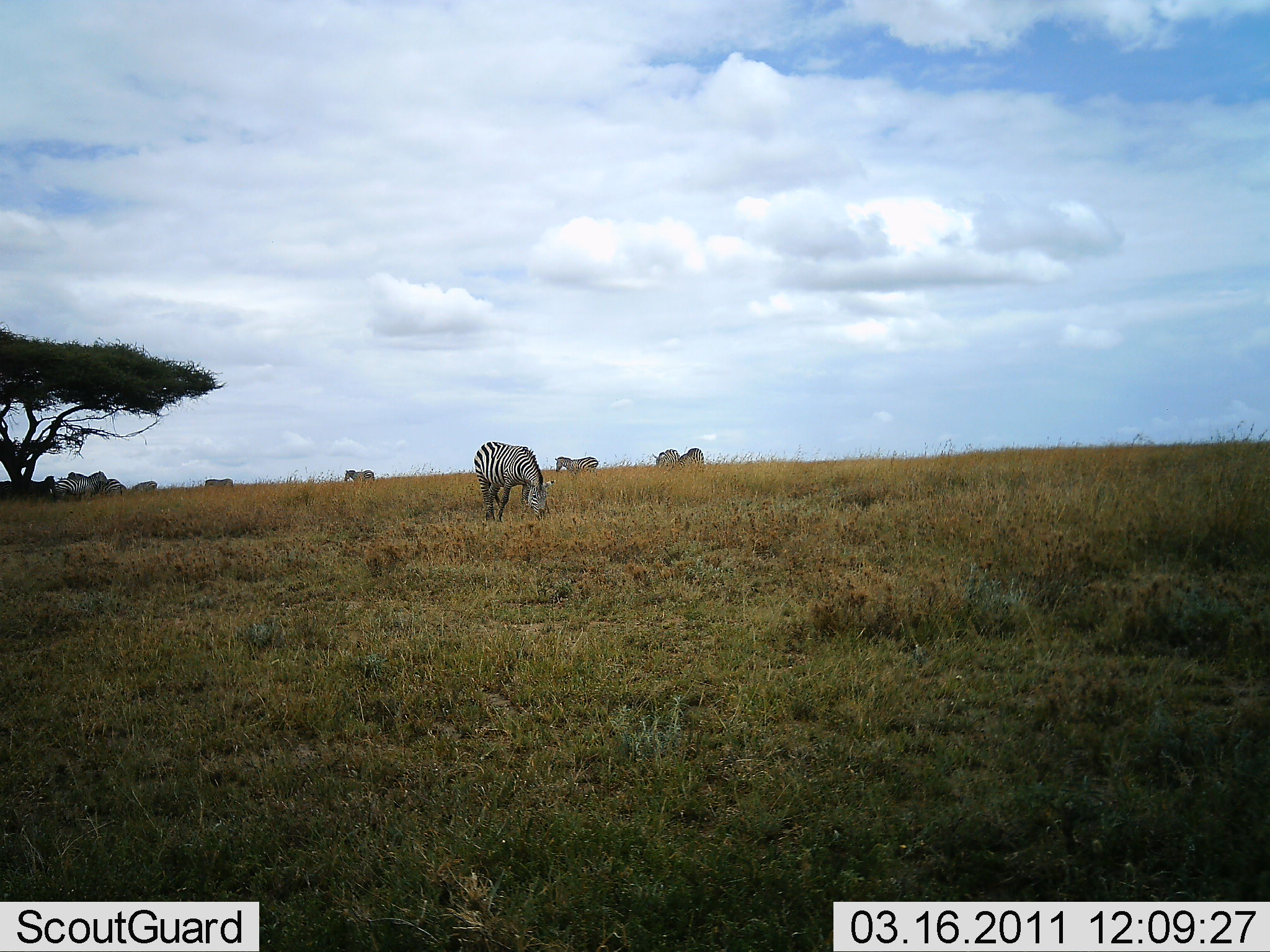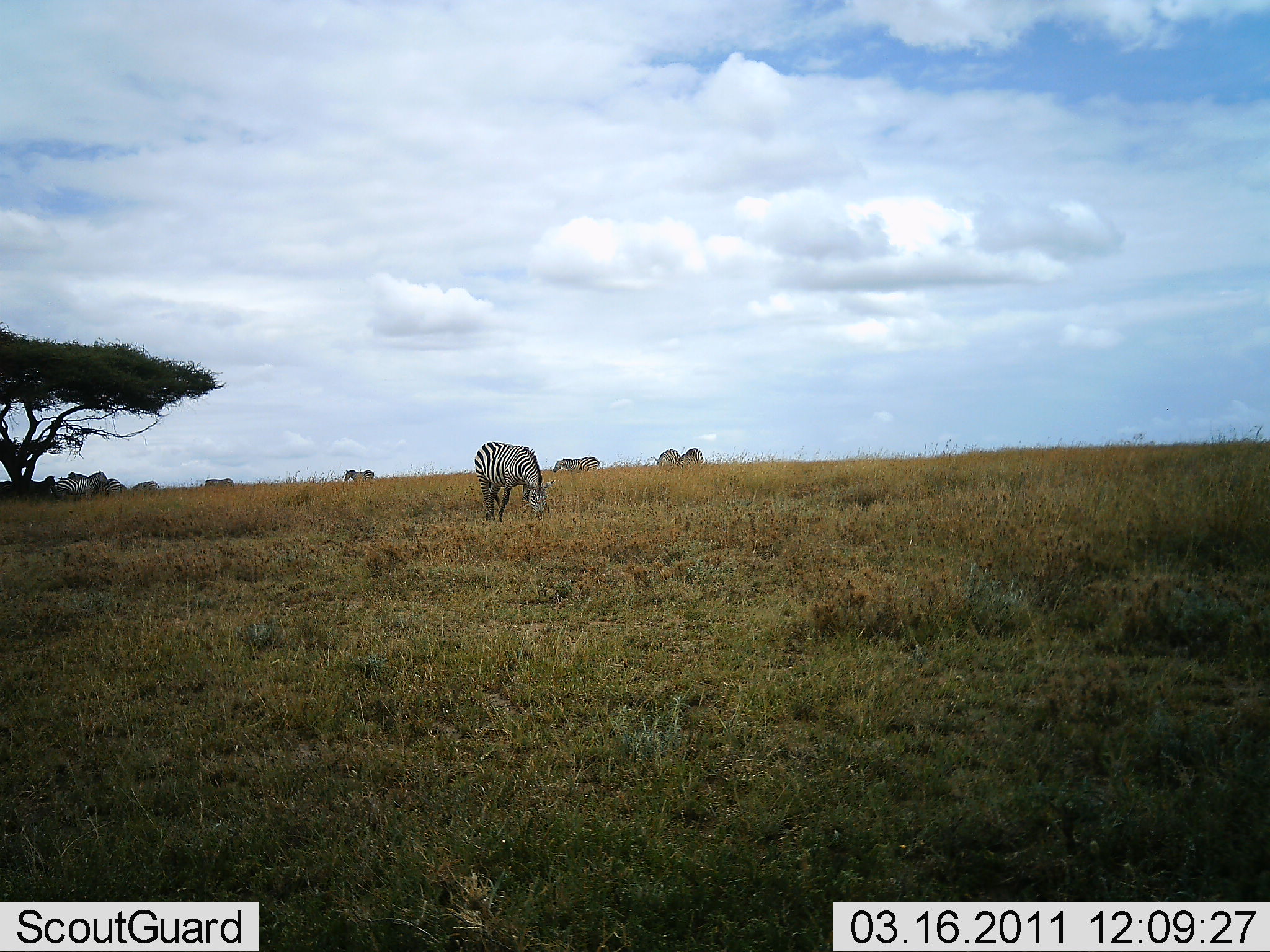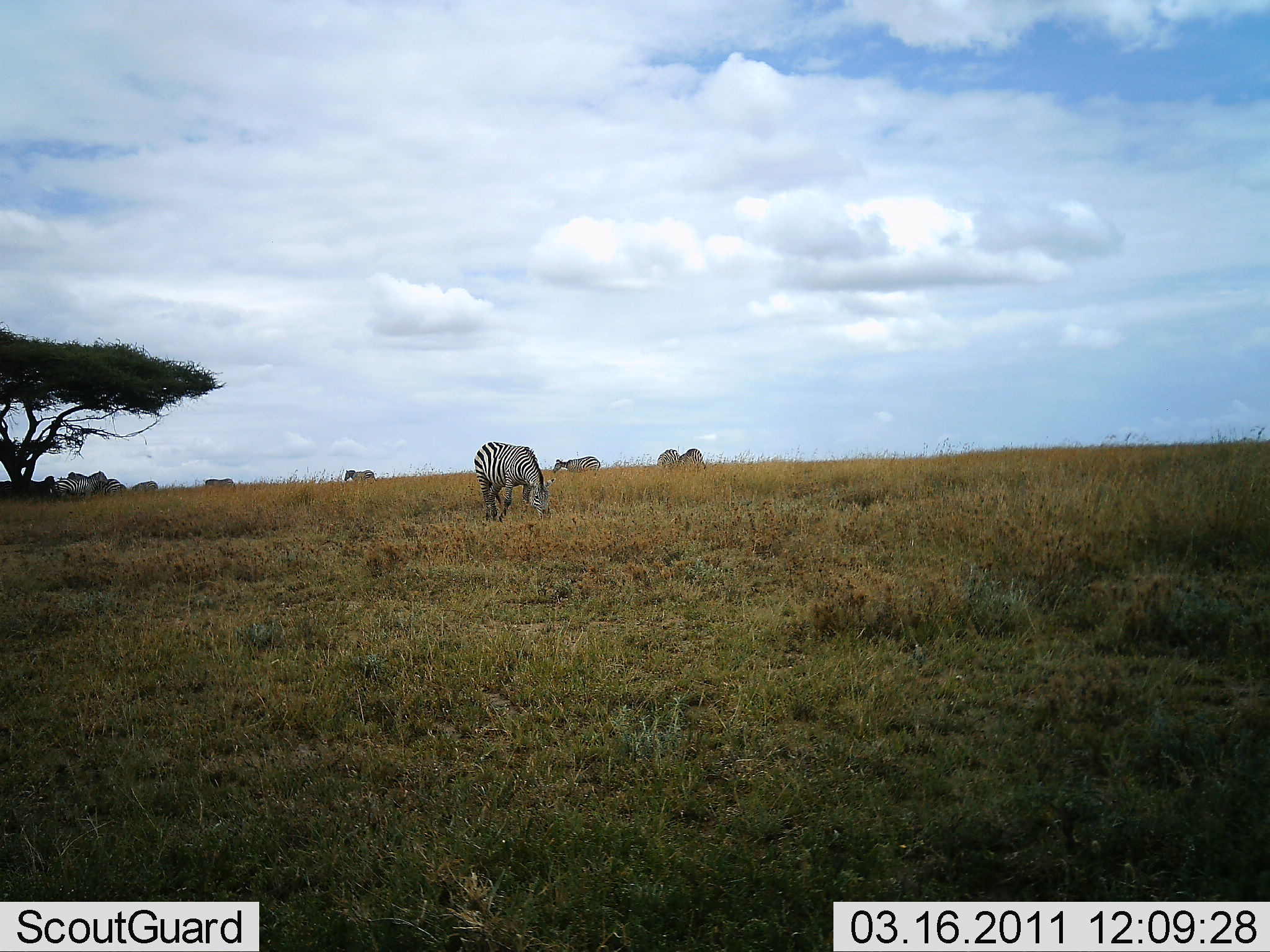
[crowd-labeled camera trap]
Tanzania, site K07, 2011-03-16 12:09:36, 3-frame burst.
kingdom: Animalia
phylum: Chordata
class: Mammalia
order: Perissodactyla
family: Equidae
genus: Equus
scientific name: Equus quagga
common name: plains zebra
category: zebra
Zebra (plains zebra) (Equus quagga), count 10. Behavior (volunteer vote fractions): standing 70%, resting 0%, moving 10%, interacting 0%. Young present (vote fraction): 0%. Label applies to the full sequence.